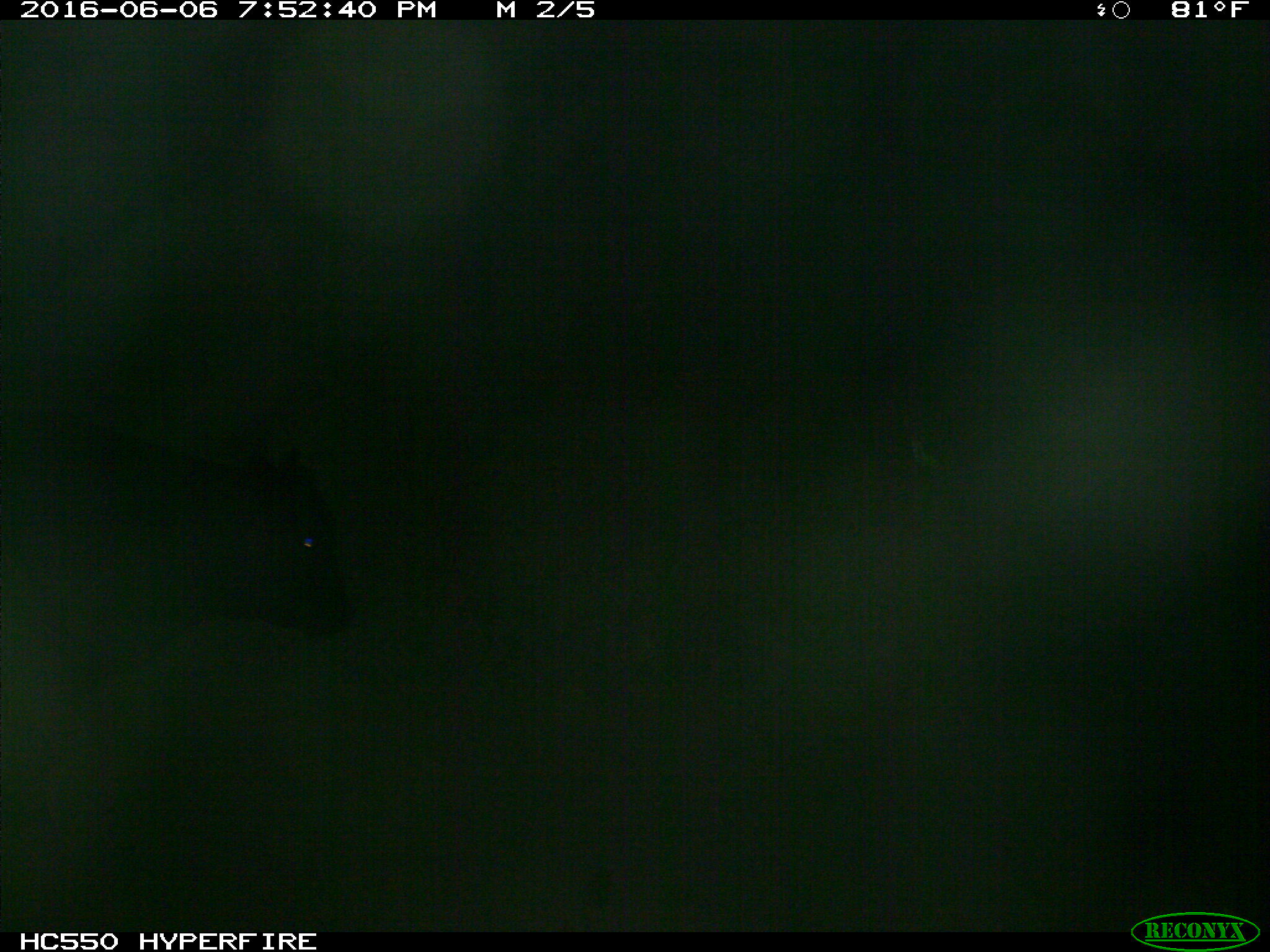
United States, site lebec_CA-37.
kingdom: Animalia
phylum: Chordata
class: Mammalia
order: Artiodactyla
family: Bovidae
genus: Bos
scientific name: Bos taurus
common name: domestic cow